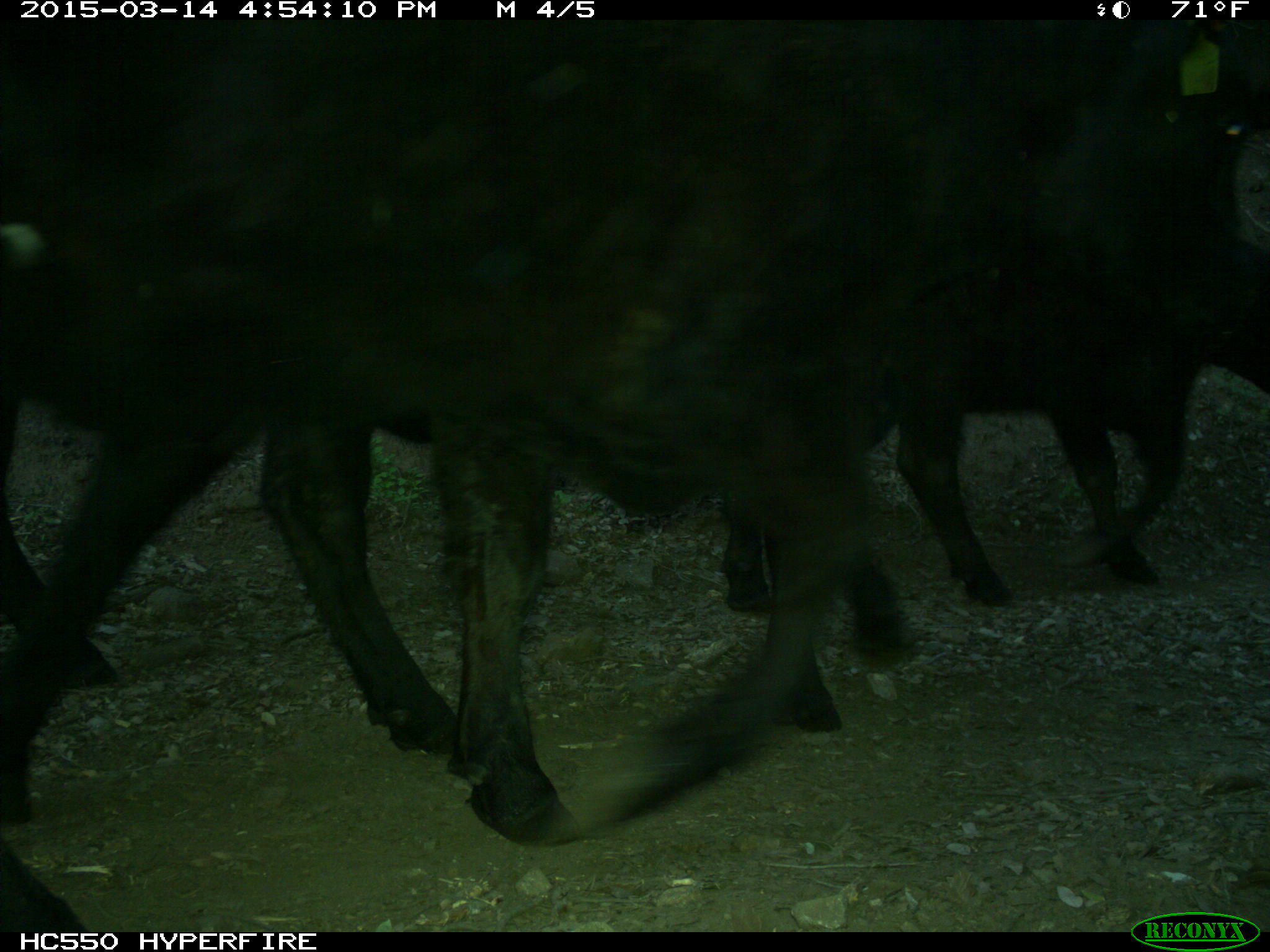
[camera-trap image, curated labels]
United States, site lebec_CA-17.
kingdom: Animalia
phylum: Chordata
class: Mammalia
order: Artiodactyla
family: Bovidae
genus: Bos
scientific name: Bos taurus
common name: domestic cow